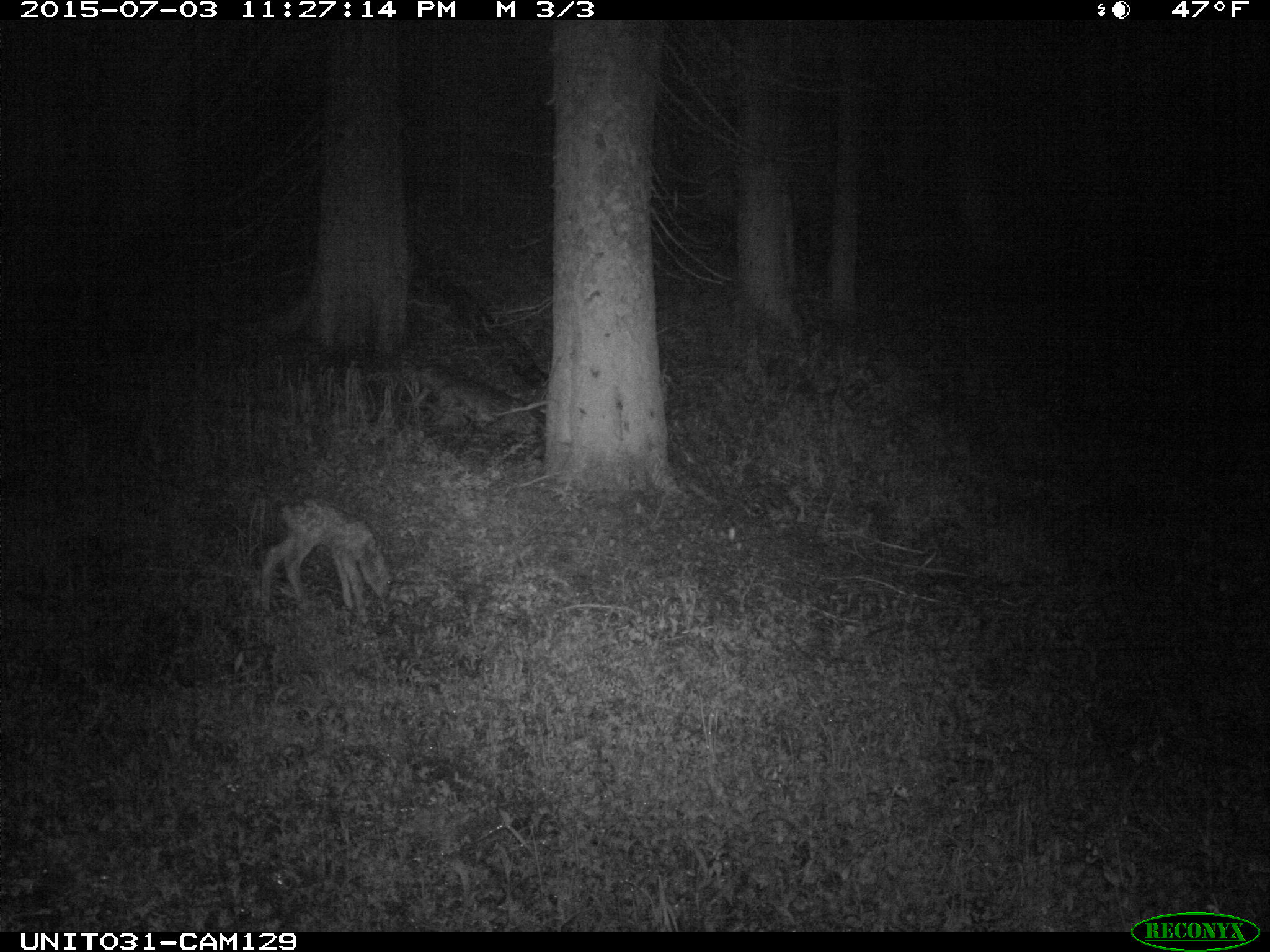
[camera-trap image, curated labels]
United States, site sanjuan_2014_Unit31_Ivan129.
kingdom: Animalia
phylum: Chordata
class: Mammalia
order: Artiodactyla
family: Cervidae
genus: Odocoileus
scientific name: Odocoileus hemionus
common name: mule deer